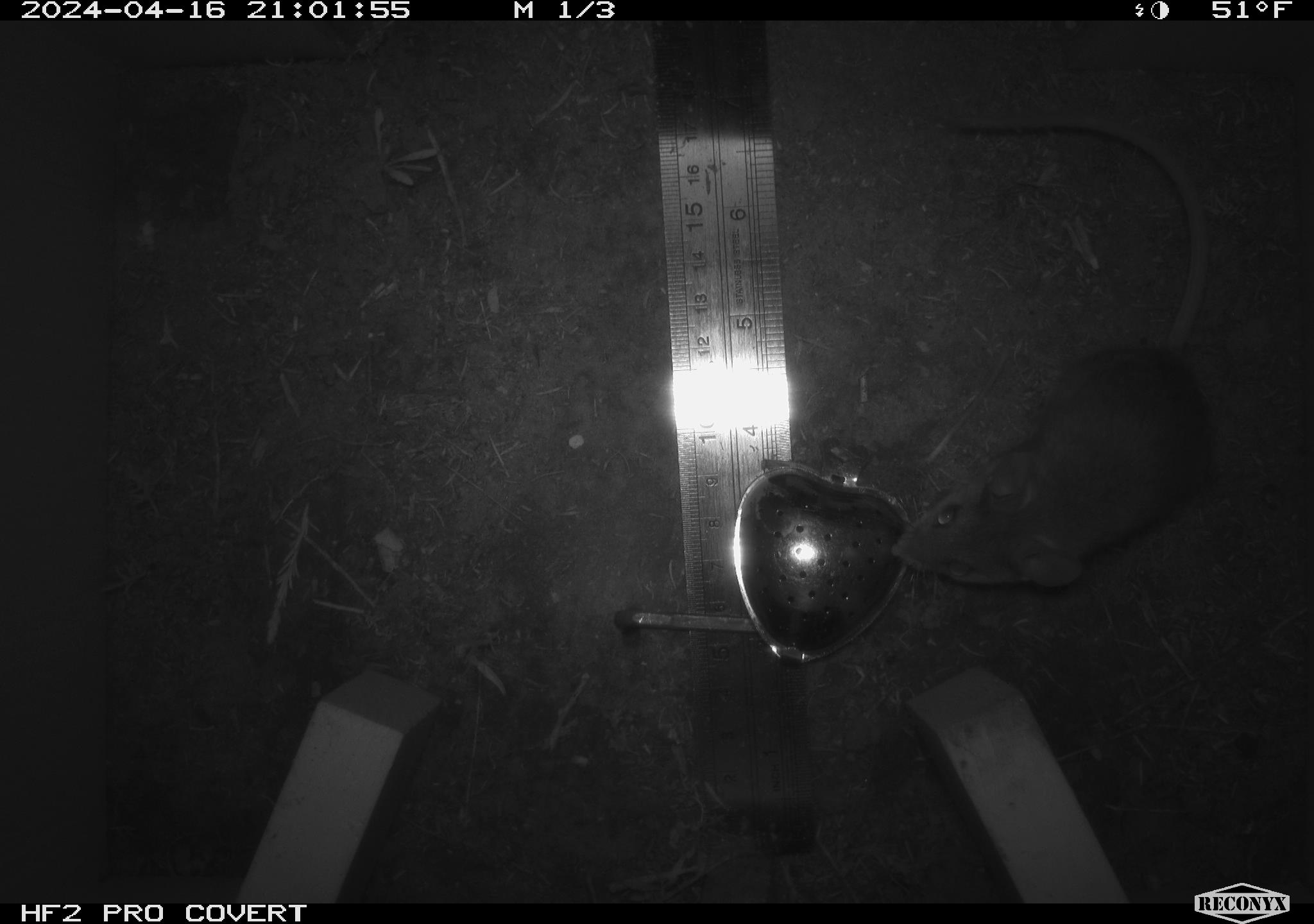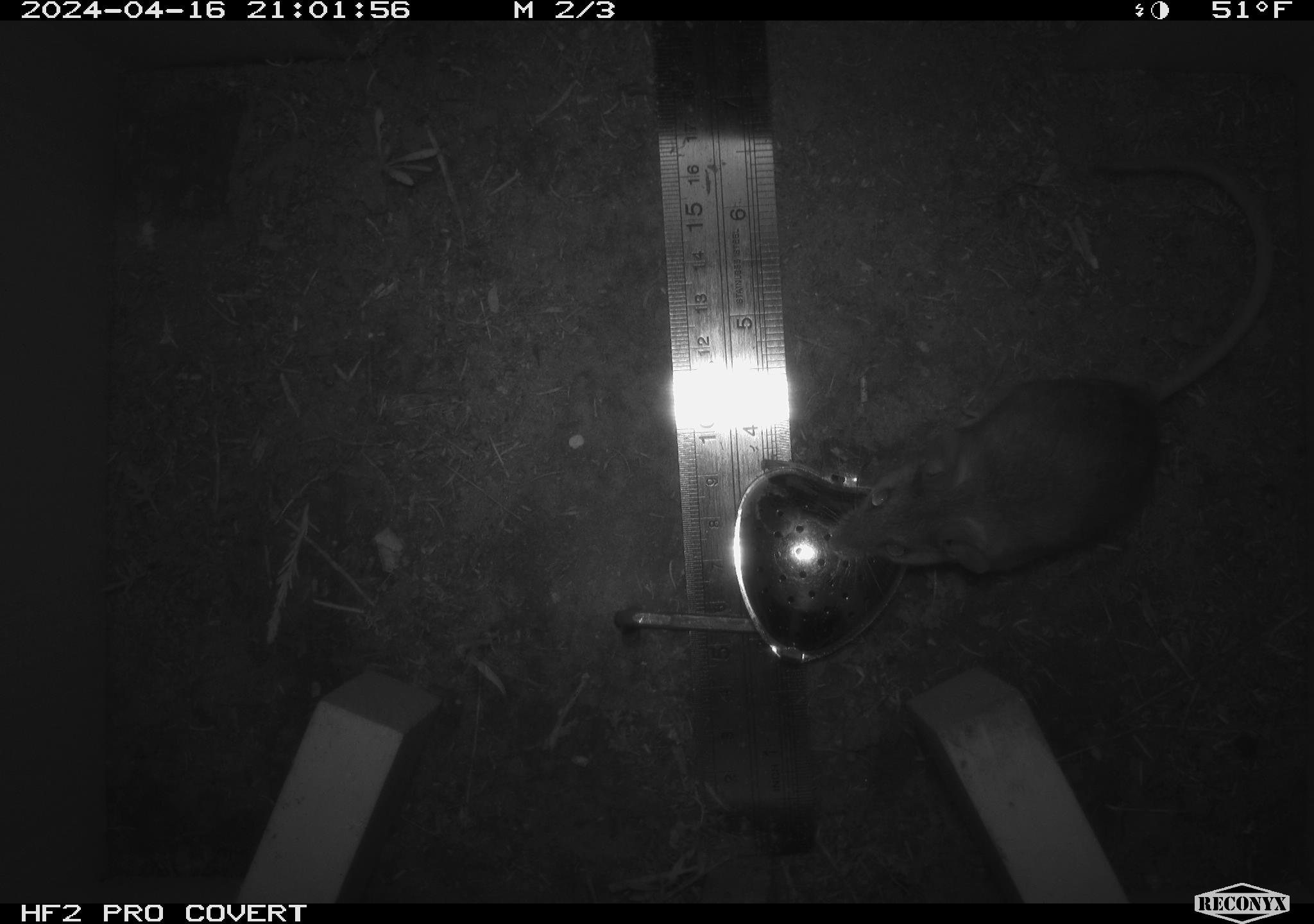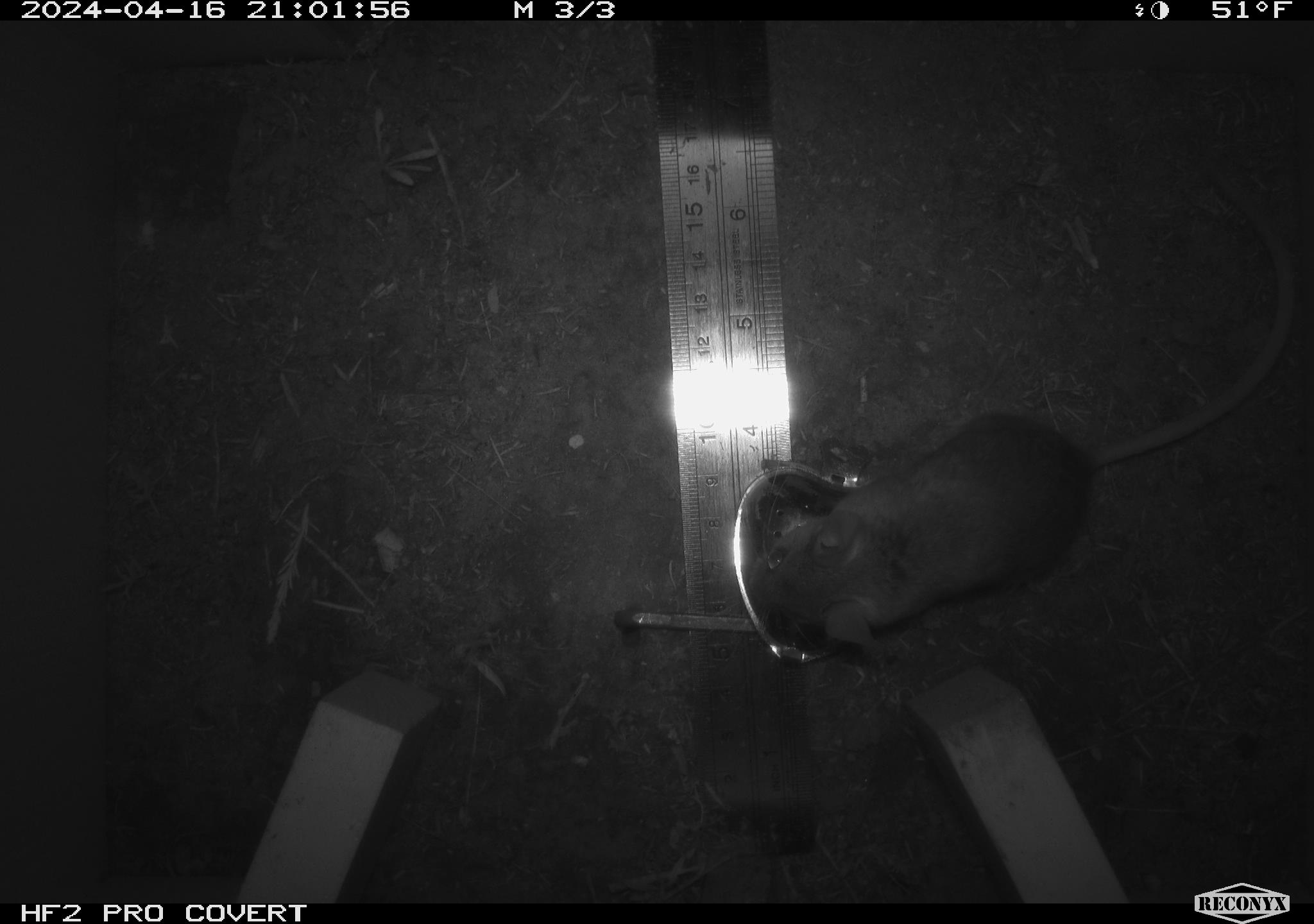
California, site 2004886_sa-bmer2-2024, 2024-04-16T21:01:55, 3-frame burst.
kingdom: Animalia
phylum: Chordata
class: Mammalia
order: Rodentia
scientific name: Rodentia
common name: mouse species